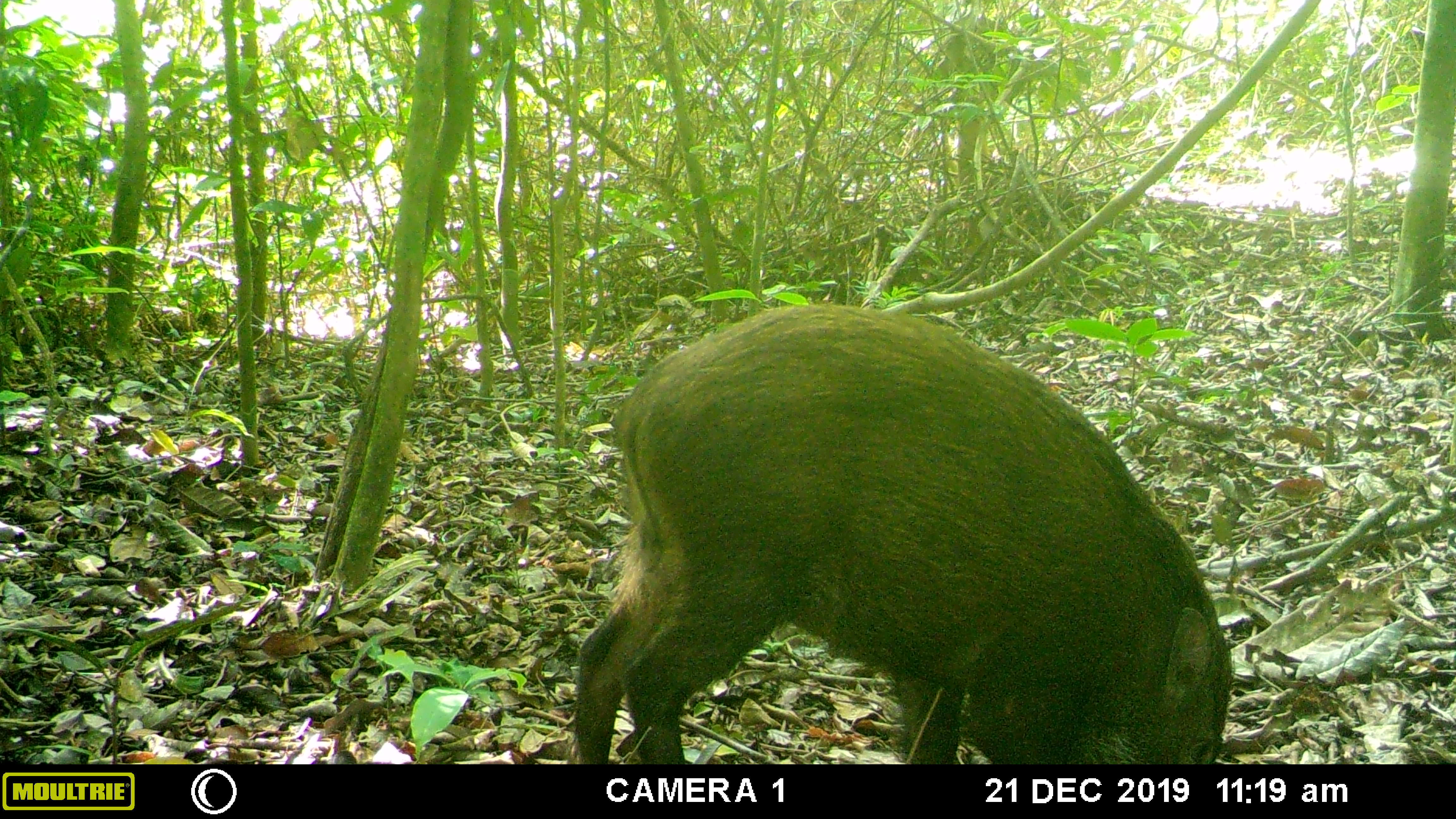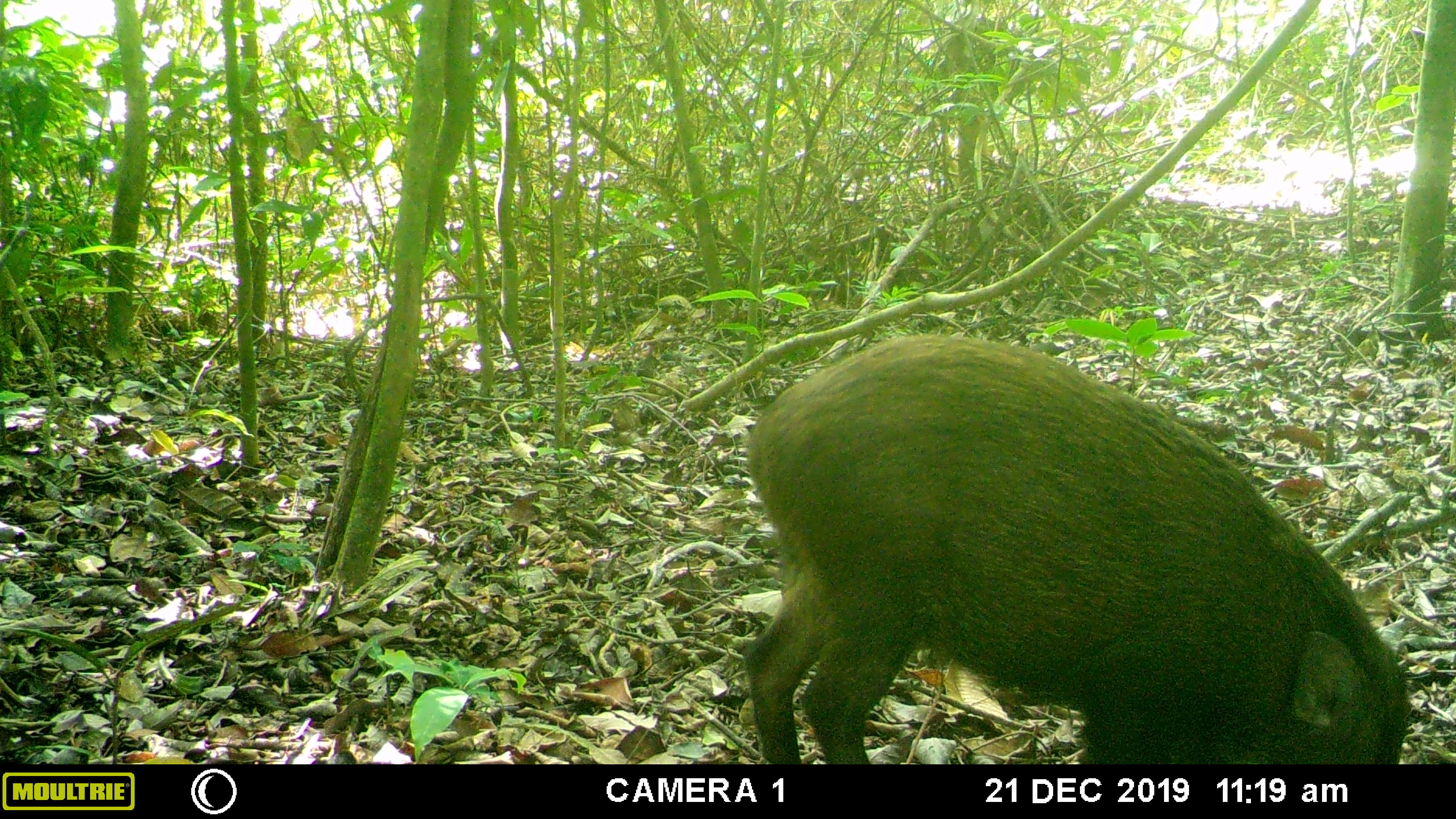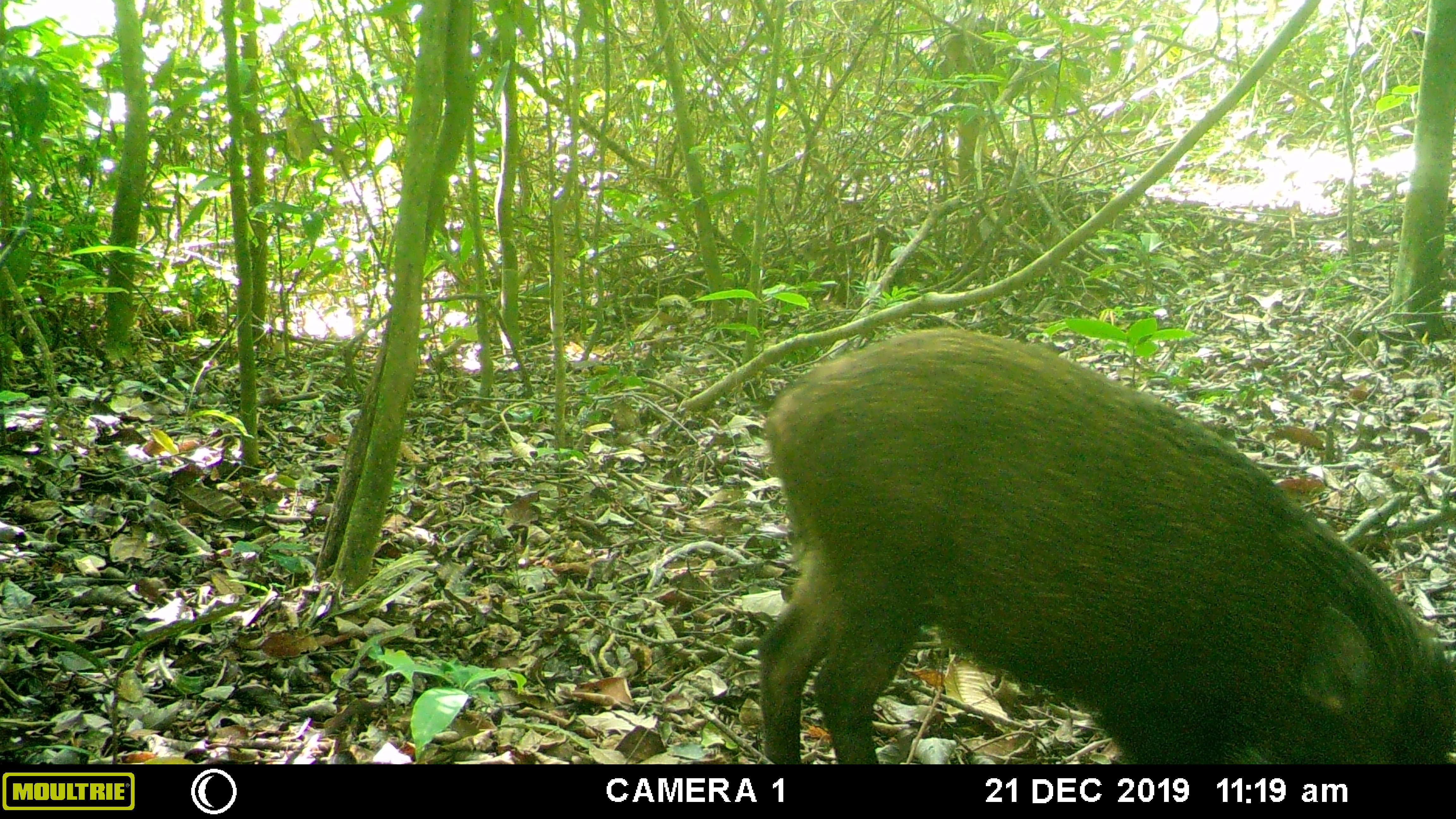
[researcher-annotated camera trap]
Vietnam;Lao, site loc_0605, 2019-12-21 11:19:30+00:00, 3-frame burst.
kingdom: Animalia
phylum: Chordata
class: Mammalia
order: Artiodactyla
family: Suidae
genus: Sus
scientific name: Sus scrofa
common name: eurasian wild pig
Eurasian wild pig (Sus scrofa). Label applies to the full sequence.